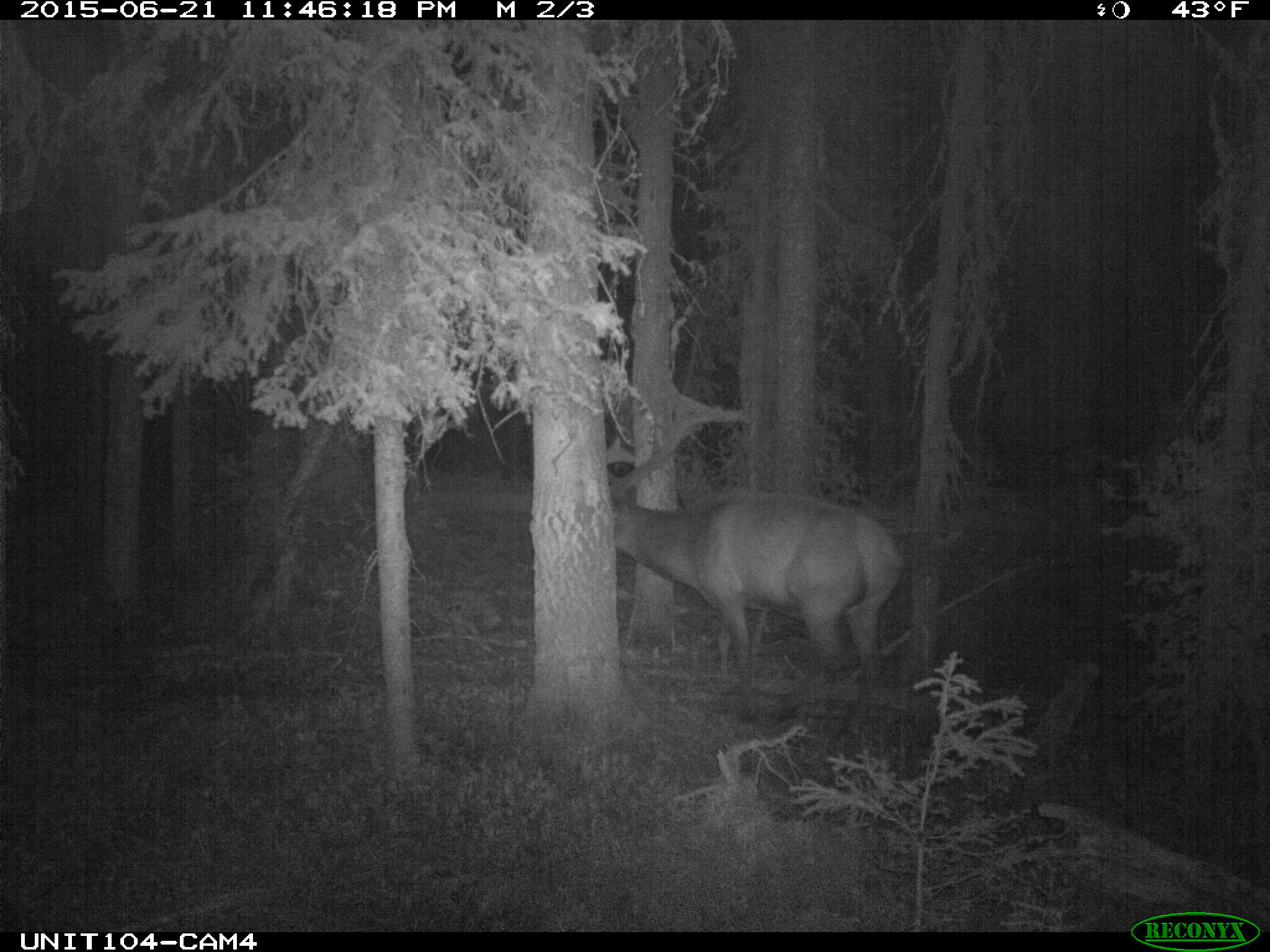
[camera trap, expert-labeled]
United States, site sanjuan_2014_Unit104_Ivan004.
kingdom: Animalia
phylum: Chordata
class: Mammalia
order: Artiodactyla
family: Cervidae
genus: Cervus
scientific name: Cervus elaphus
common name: red deer